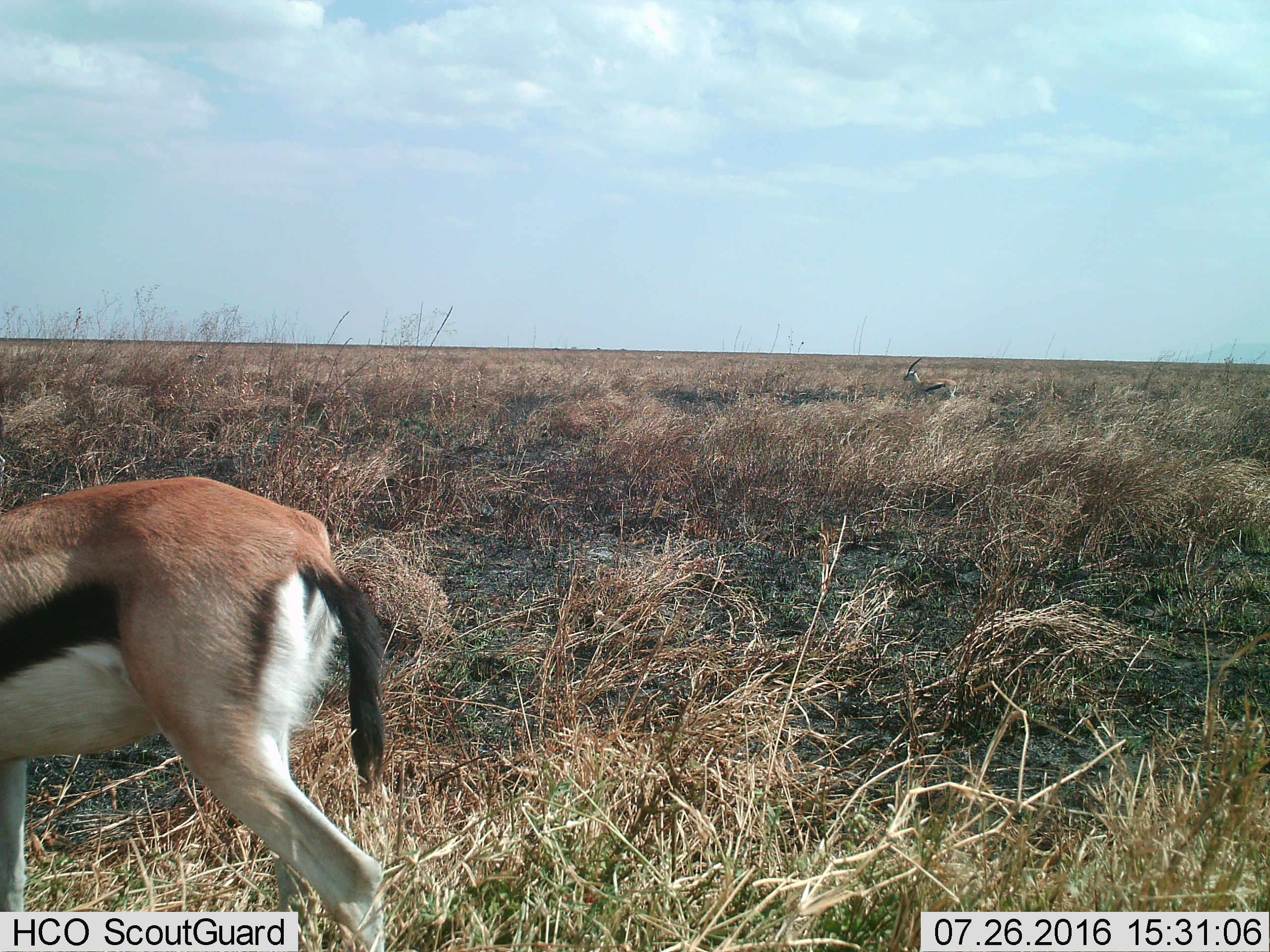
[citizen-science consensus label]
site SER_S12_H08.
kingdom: Animalia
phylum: Chordata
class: Mammalia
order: Artiodactyla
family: Bovidae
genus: Eudorcas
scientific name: Eudorcas thomsonii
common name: thomson's gazelle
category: gazellethomsons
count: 2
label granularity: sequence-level